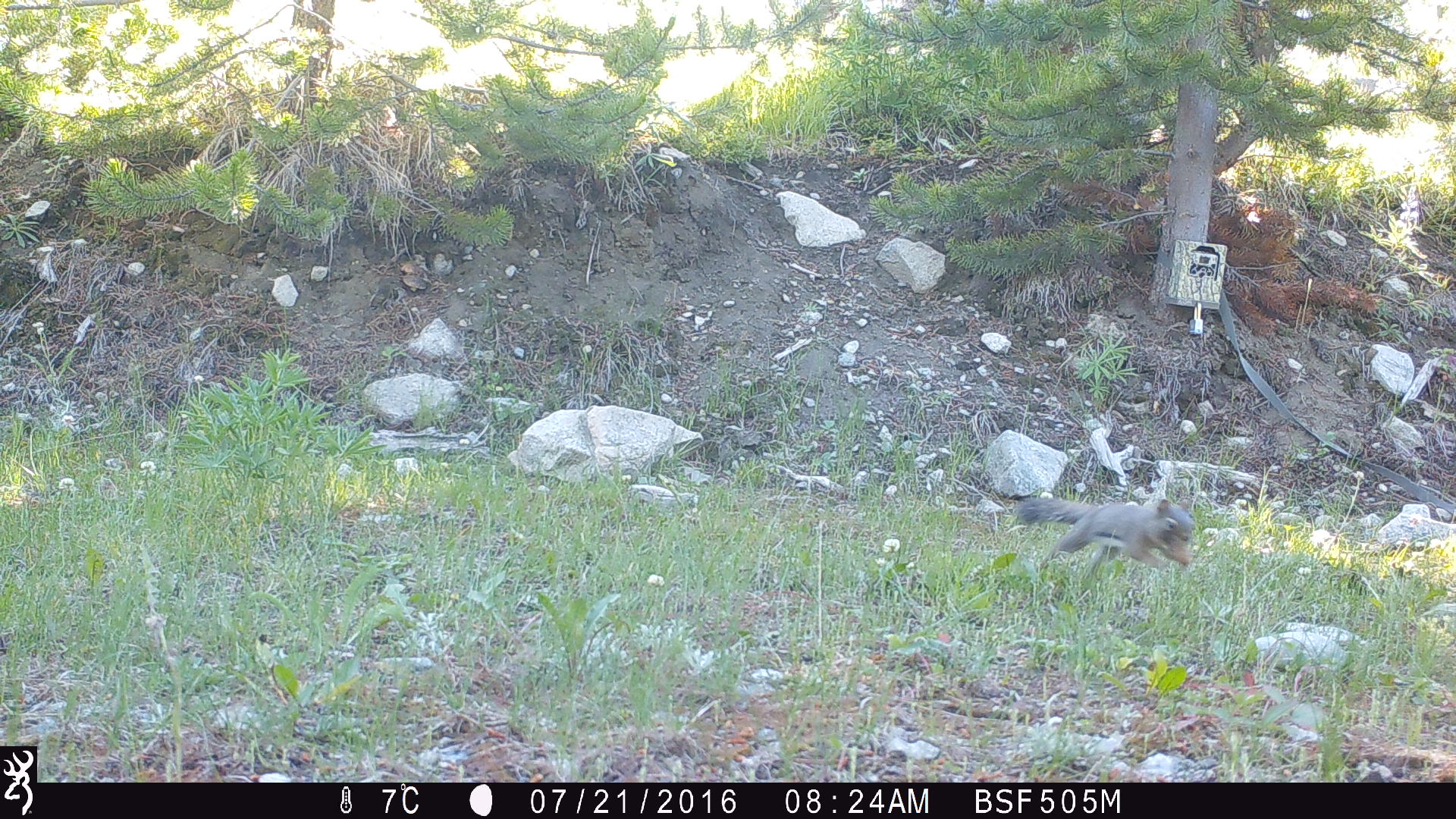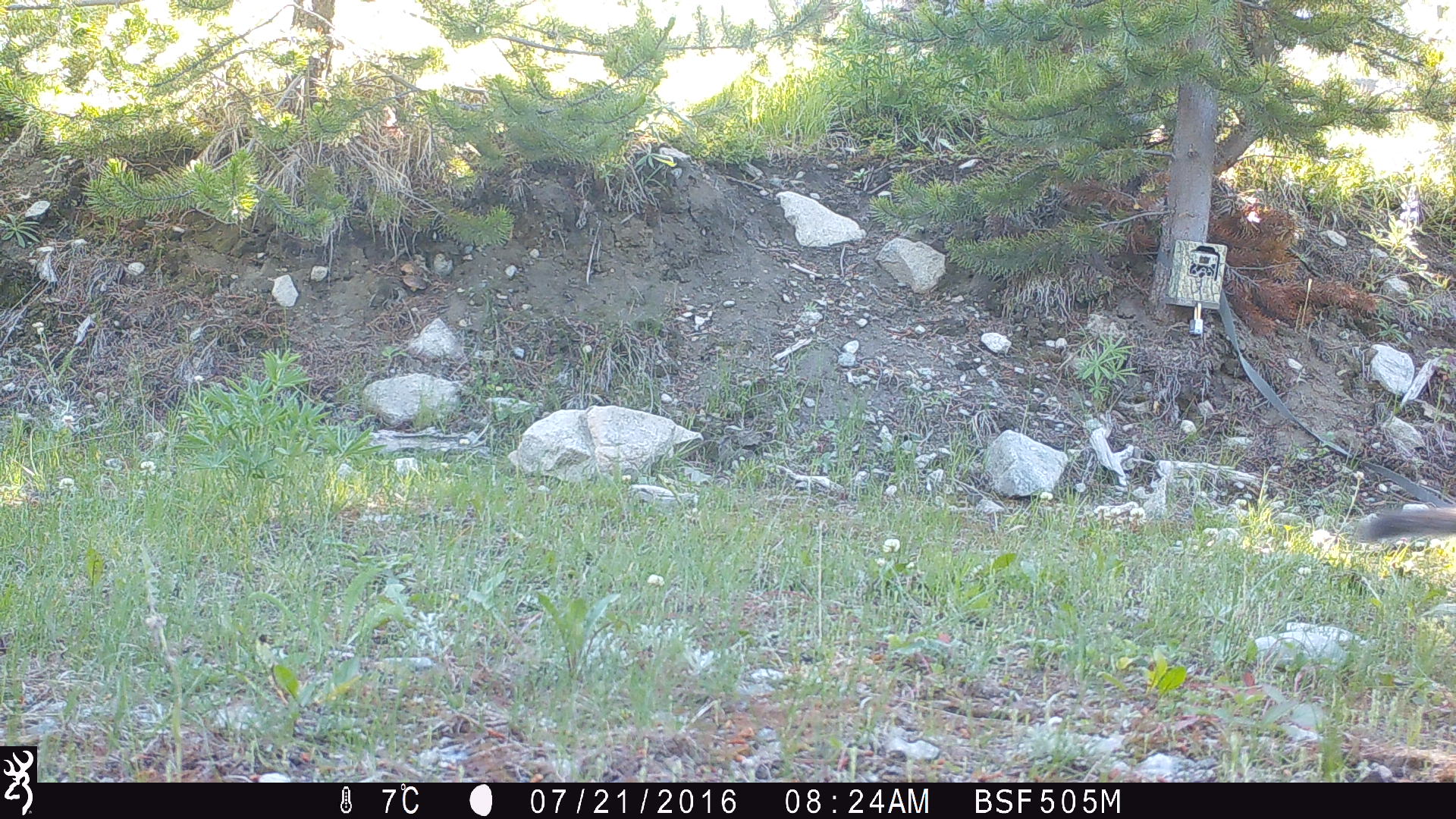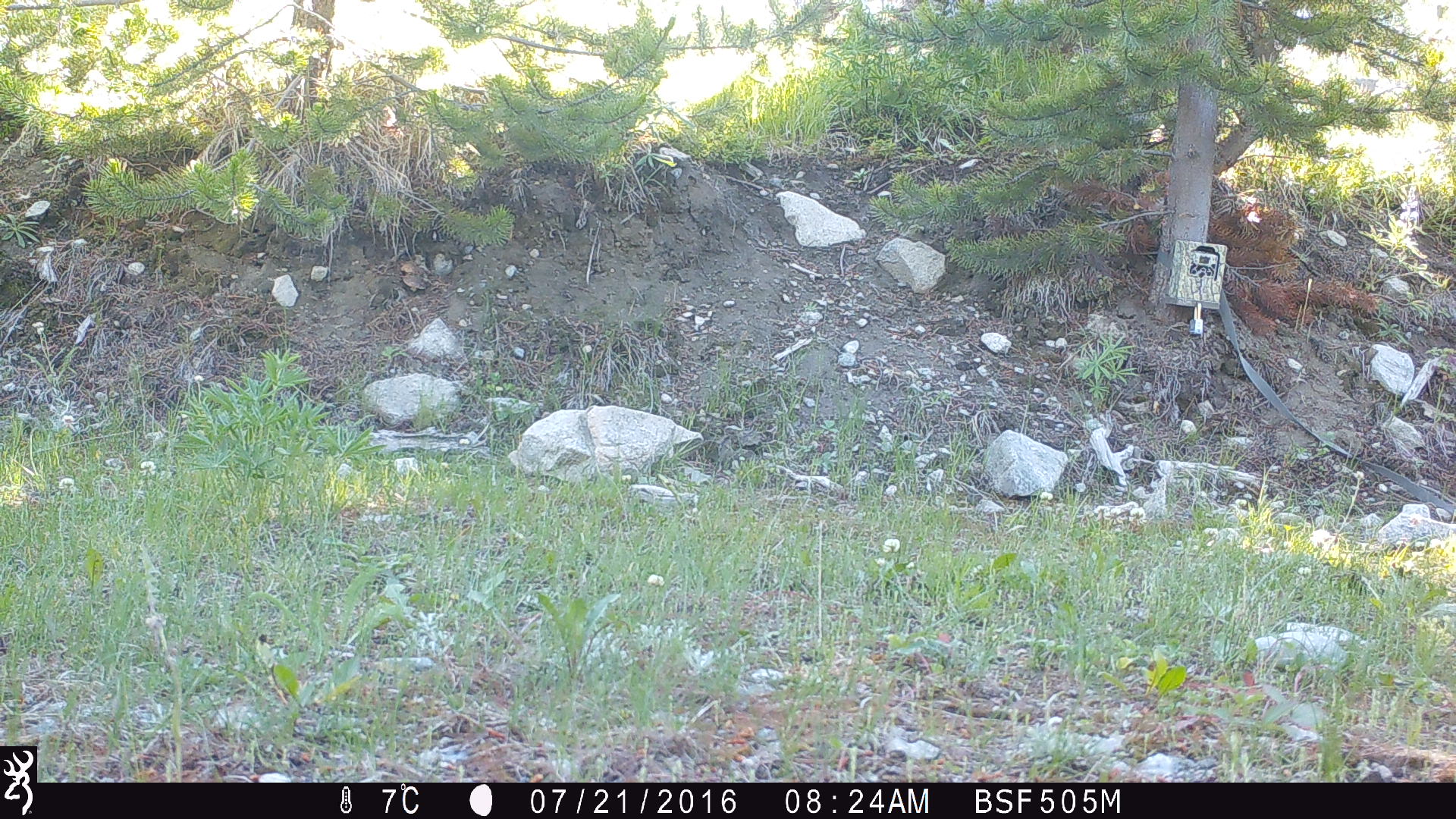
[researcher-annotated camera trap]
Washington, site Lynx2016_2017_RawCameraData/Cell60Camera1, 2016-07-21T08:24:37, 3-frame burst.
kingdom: Animalia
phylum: Chordata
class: Mammalia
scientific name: Mammalia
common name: small mammal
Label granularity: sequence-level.